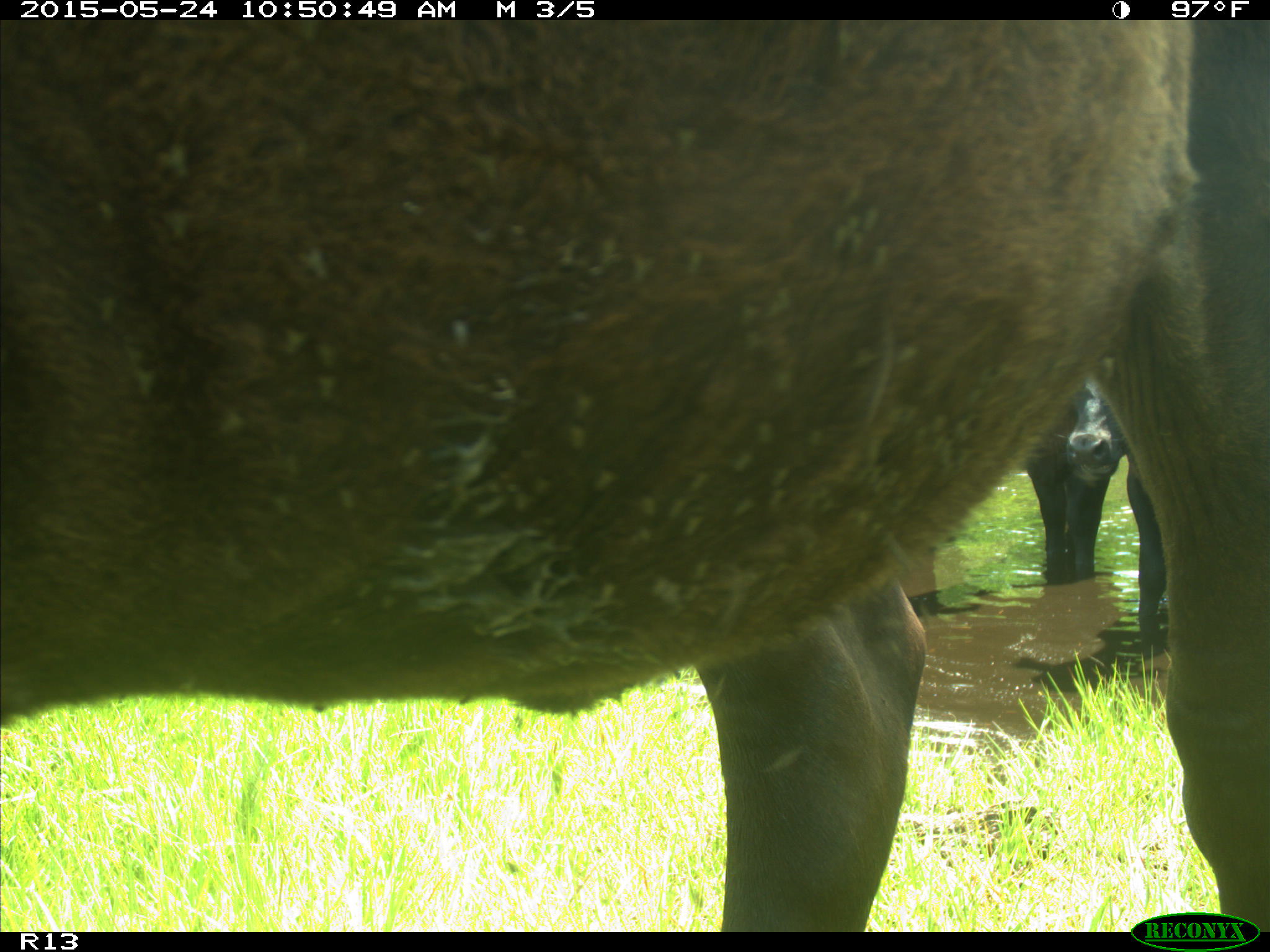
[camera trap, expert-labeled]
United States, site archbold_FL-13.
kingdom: Animalia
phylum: Chordata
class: Mammalia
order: Artiodactyla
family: Bovidae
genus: Bos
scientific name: Bos taurus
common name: domestic cow